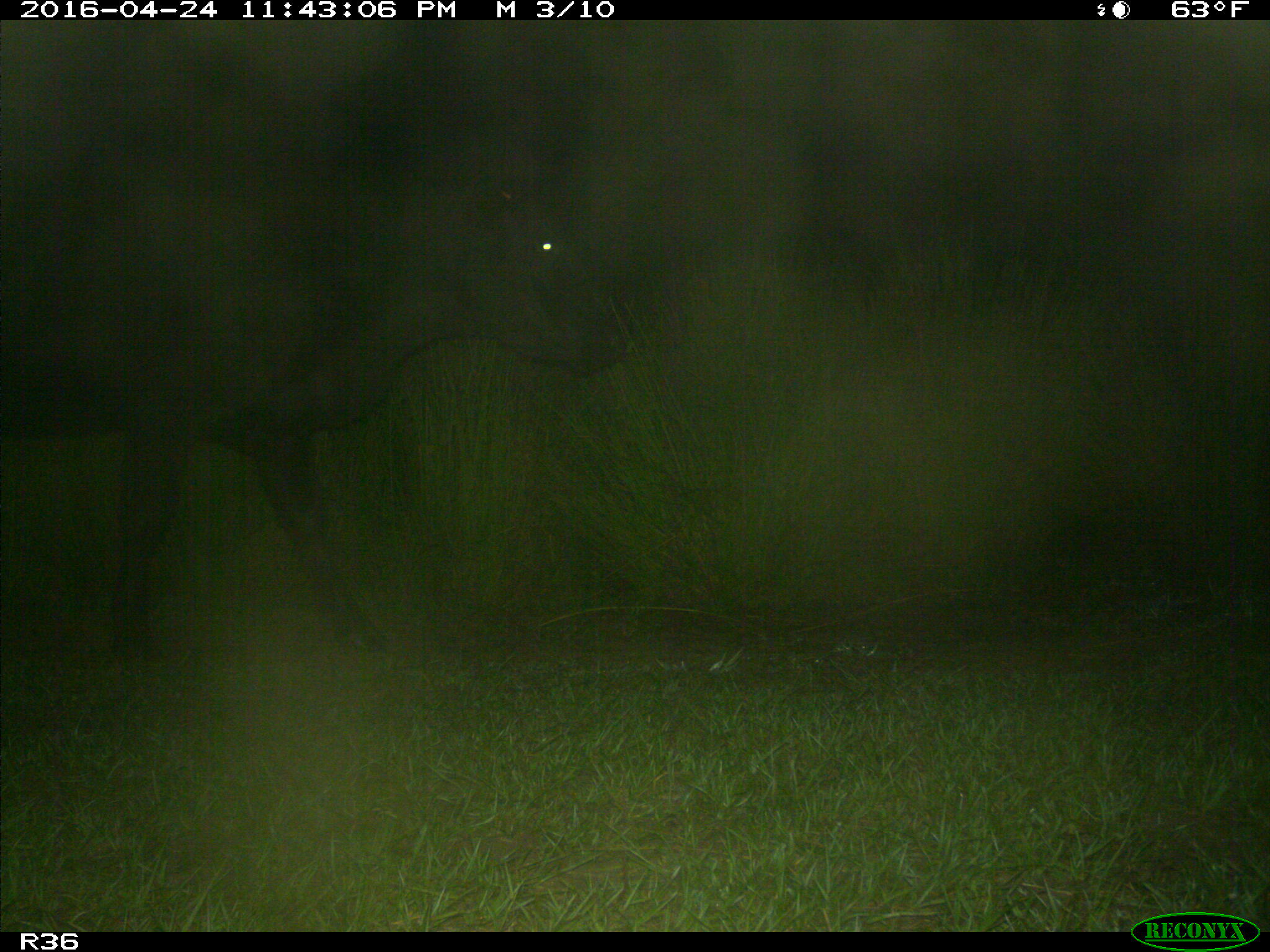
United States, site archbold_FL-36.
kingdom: Animalia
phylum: Chordata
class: Mammalia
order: Artiodactyla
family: Bovidae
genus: Bos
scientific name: Bos taurus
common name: domestic cow